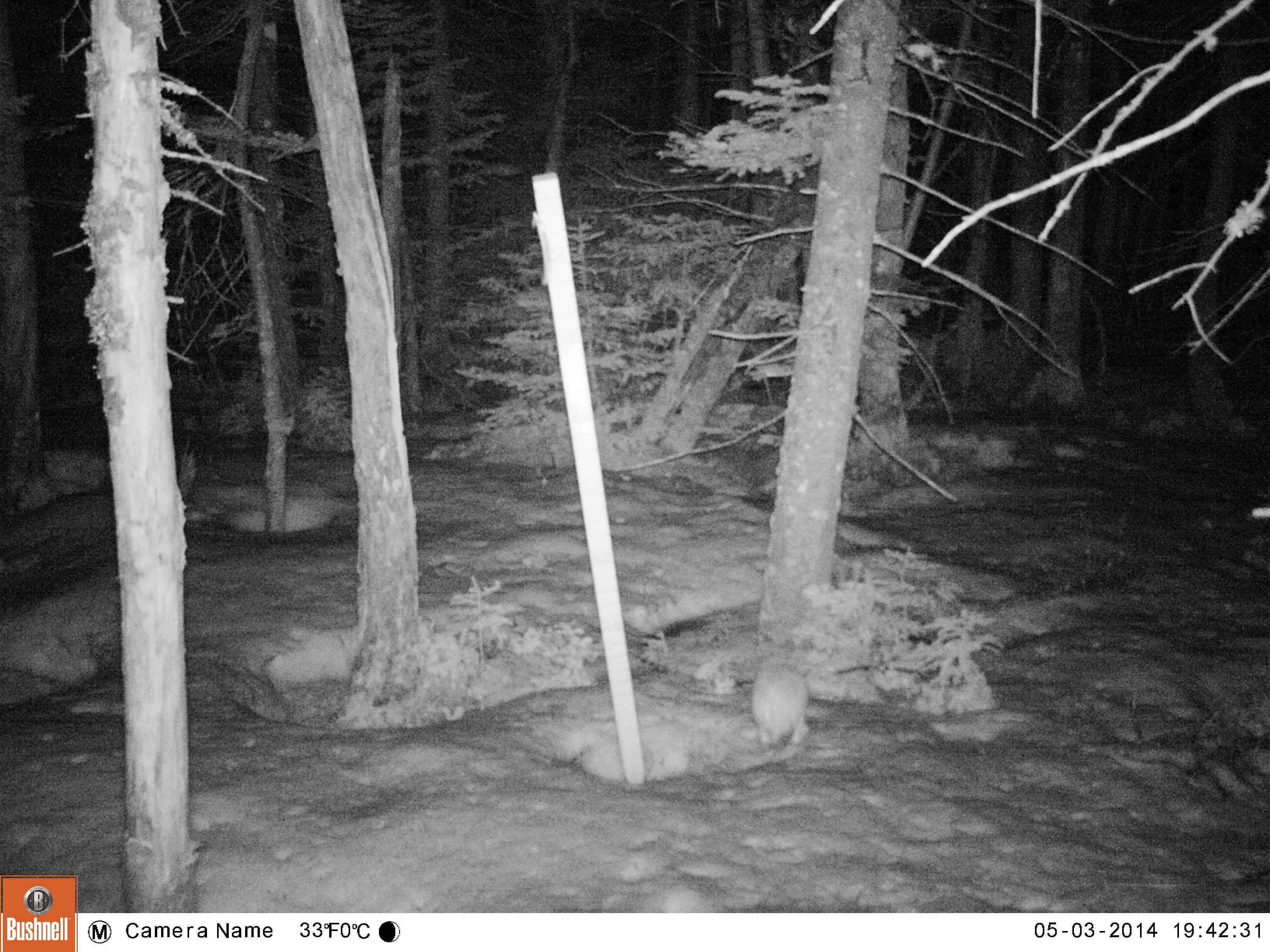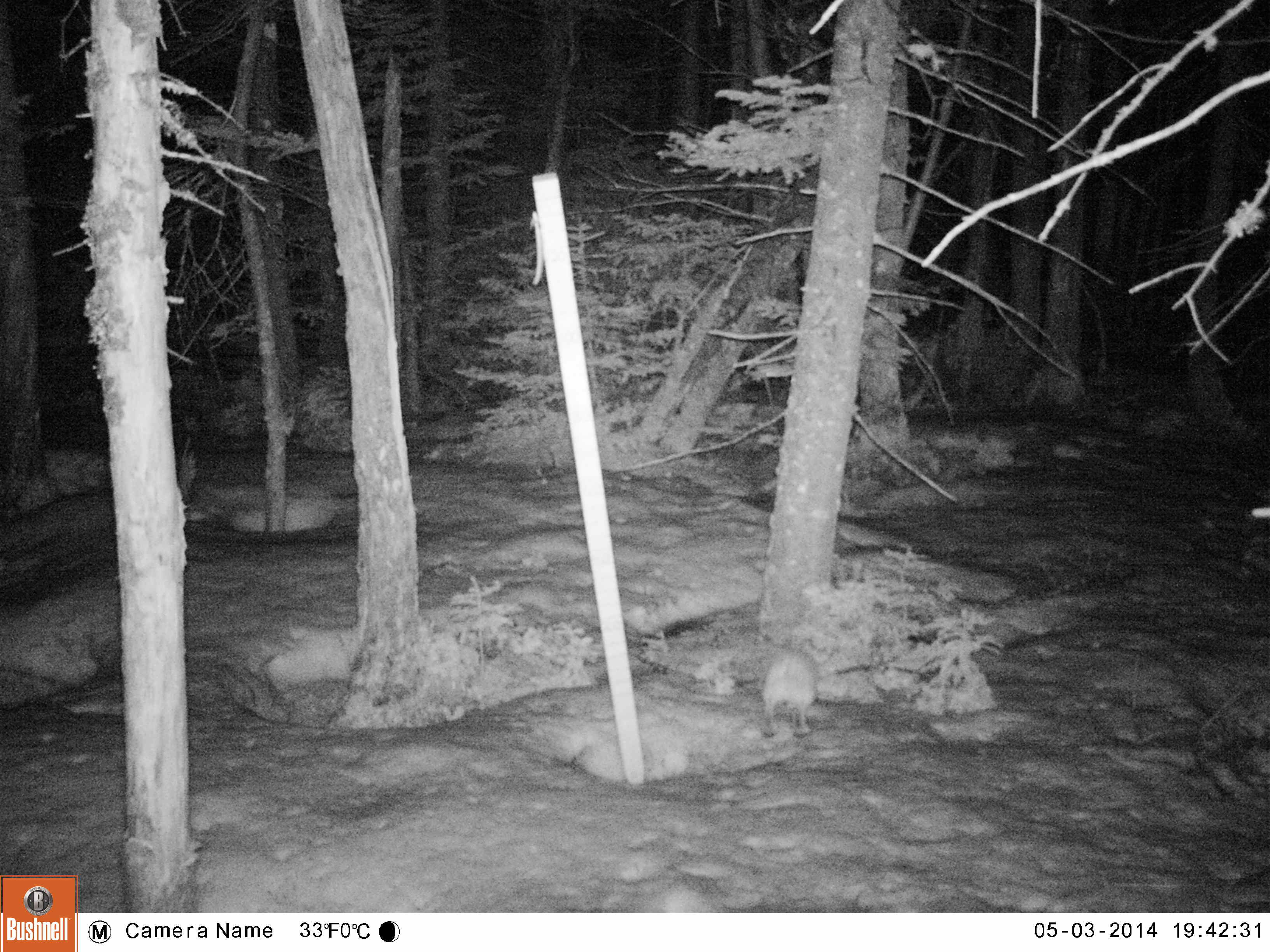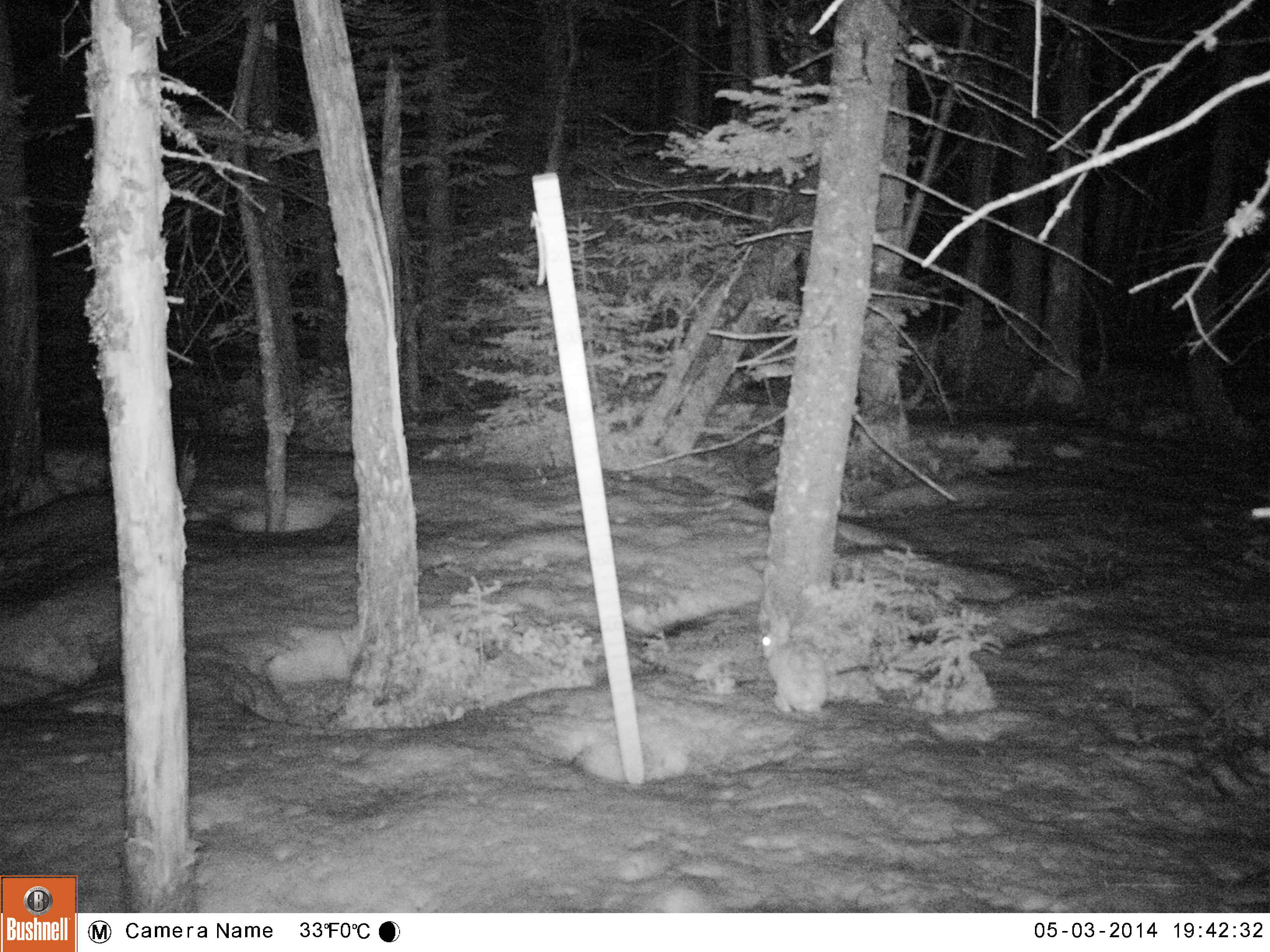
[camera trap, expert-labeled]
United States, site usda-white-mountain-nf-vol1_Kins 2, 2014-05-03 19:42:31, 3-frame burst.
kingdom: Animalia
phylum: Chordata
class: Mammalia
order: Lagomorpha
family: Leporidae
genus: Lepus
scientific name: Lepus americanus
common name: snowshoe hare